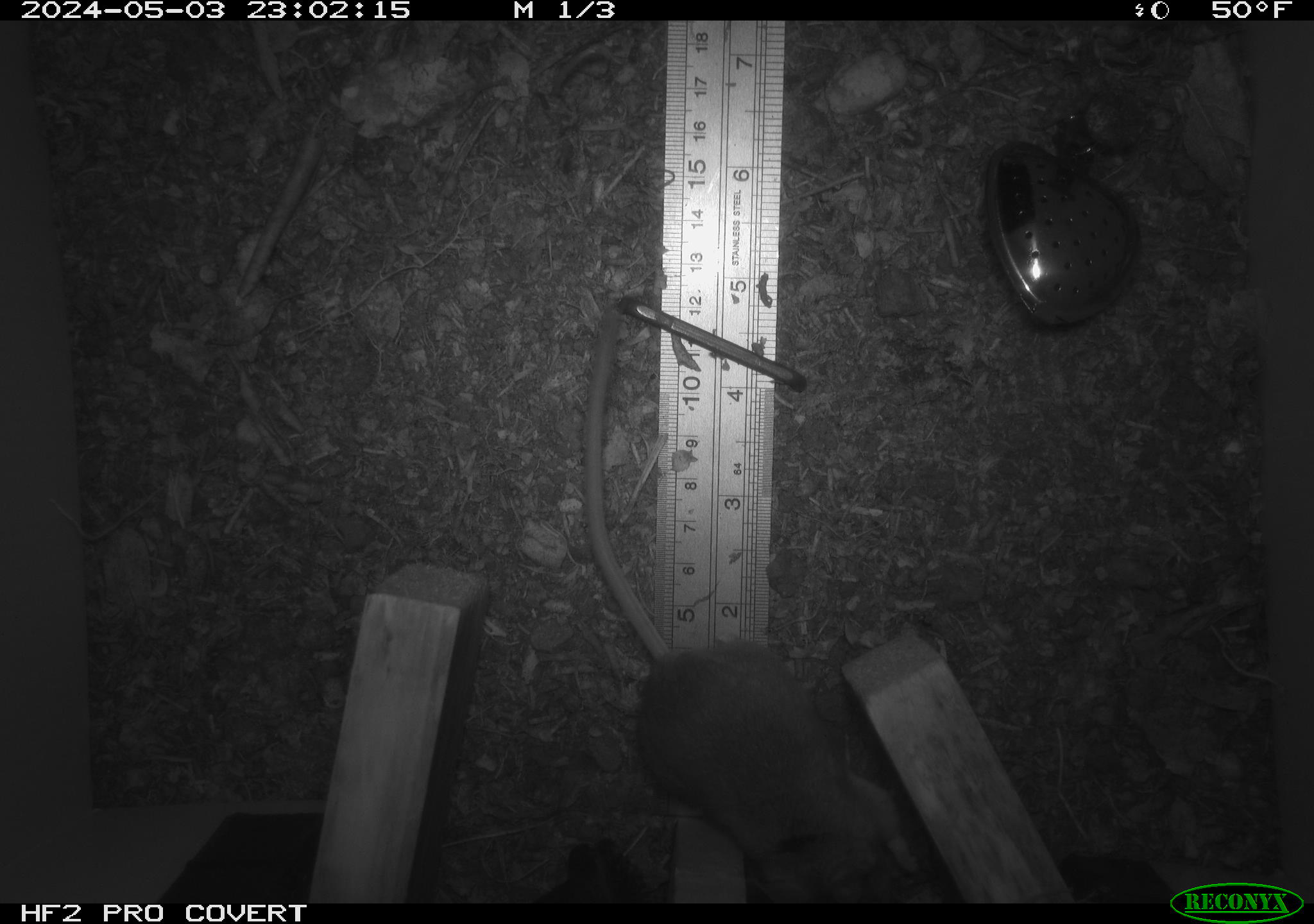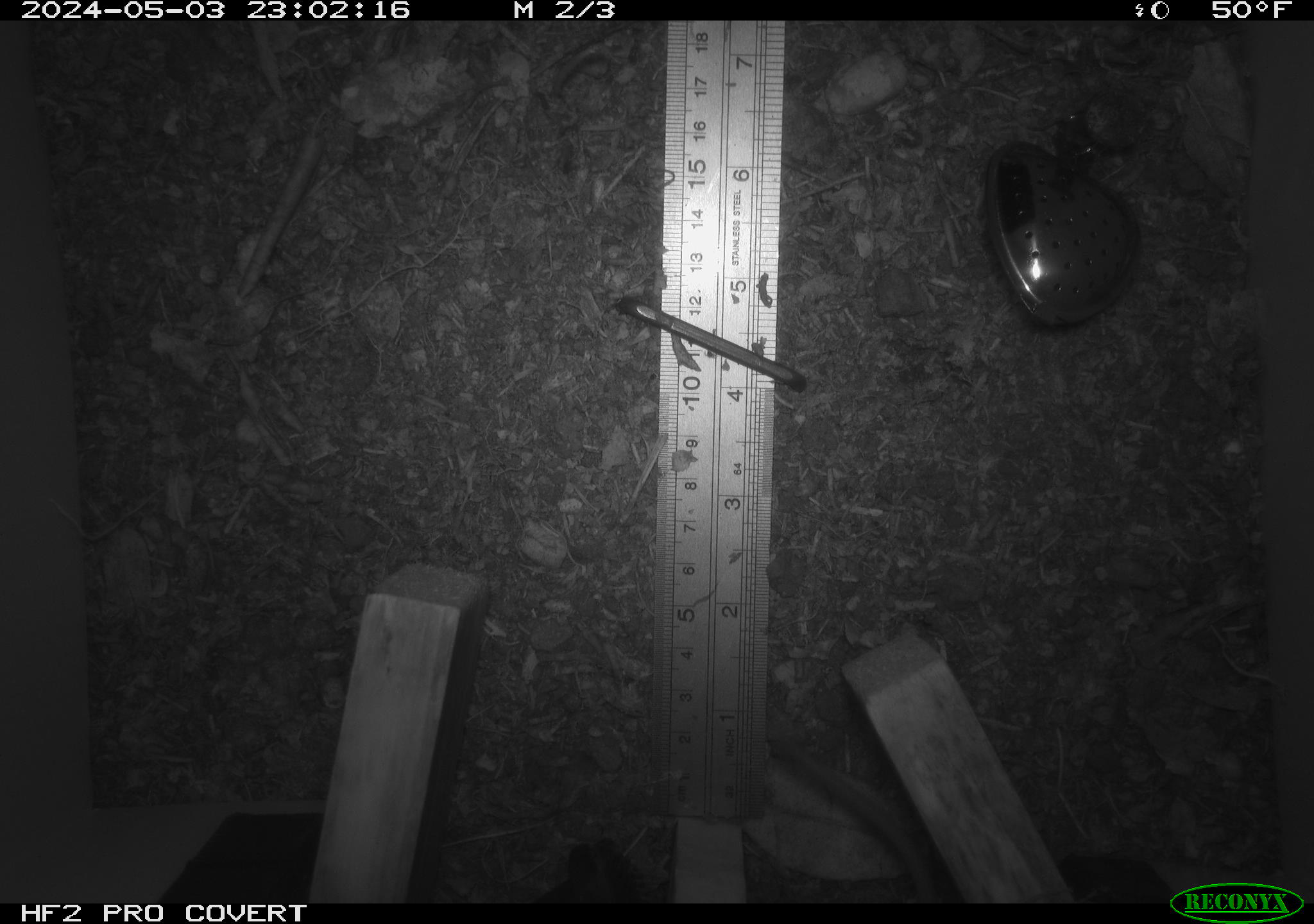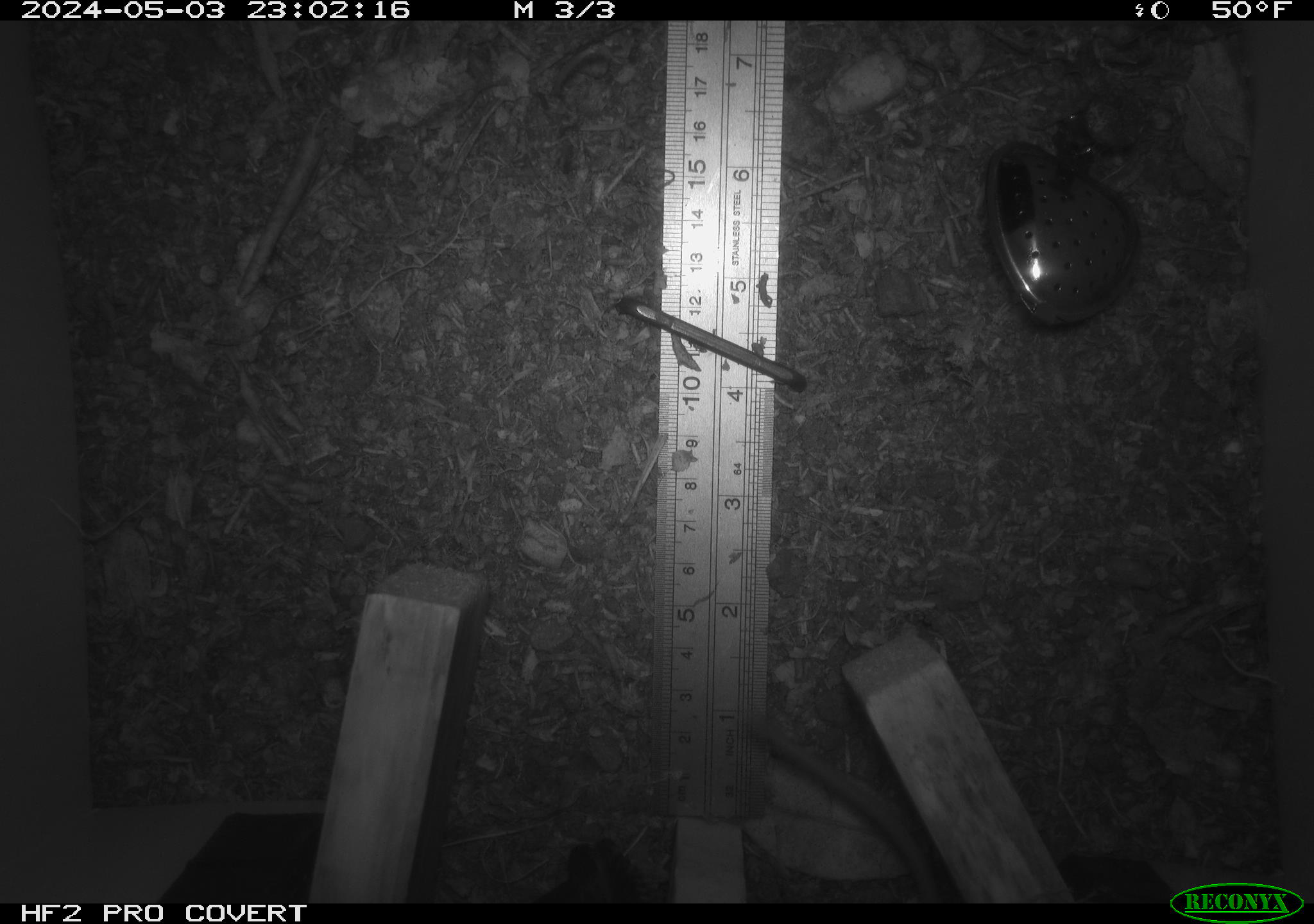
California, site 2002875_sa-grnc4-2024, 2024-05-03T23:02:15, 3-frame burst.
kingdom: Animalia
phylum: Chordata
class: Mammalia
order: Rodentia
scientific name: Rodentia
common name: rodent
Rodent (Rodentia).